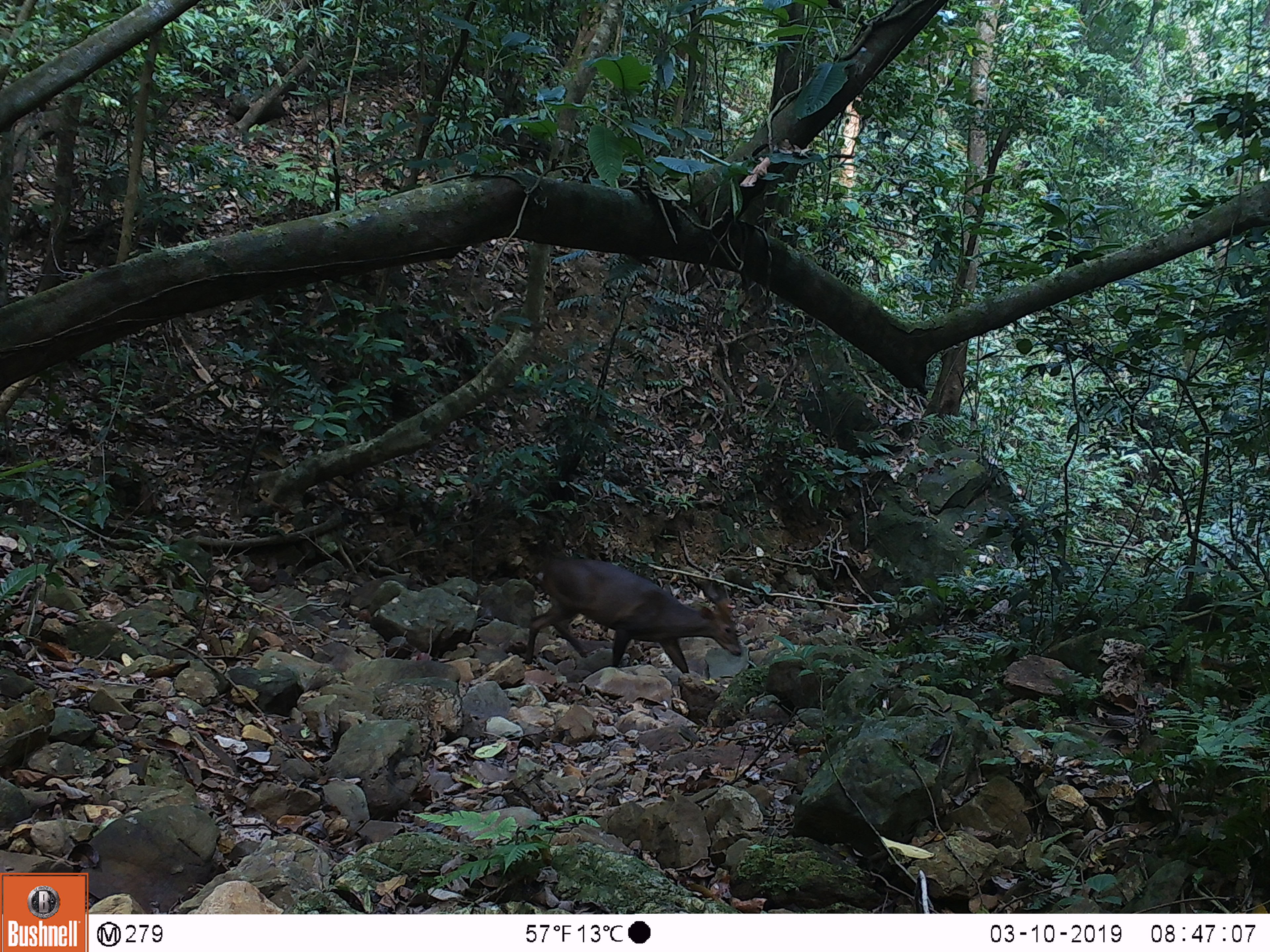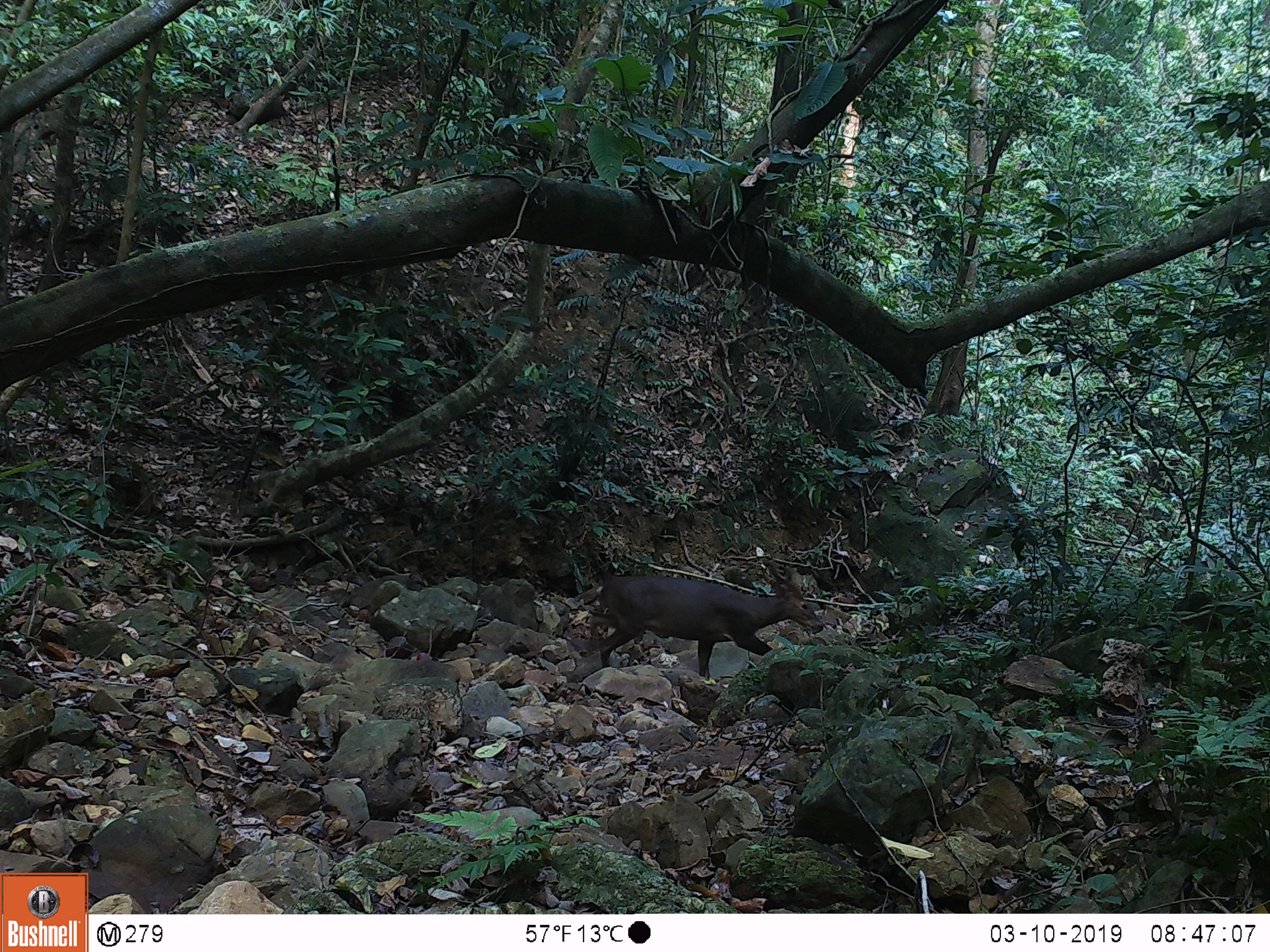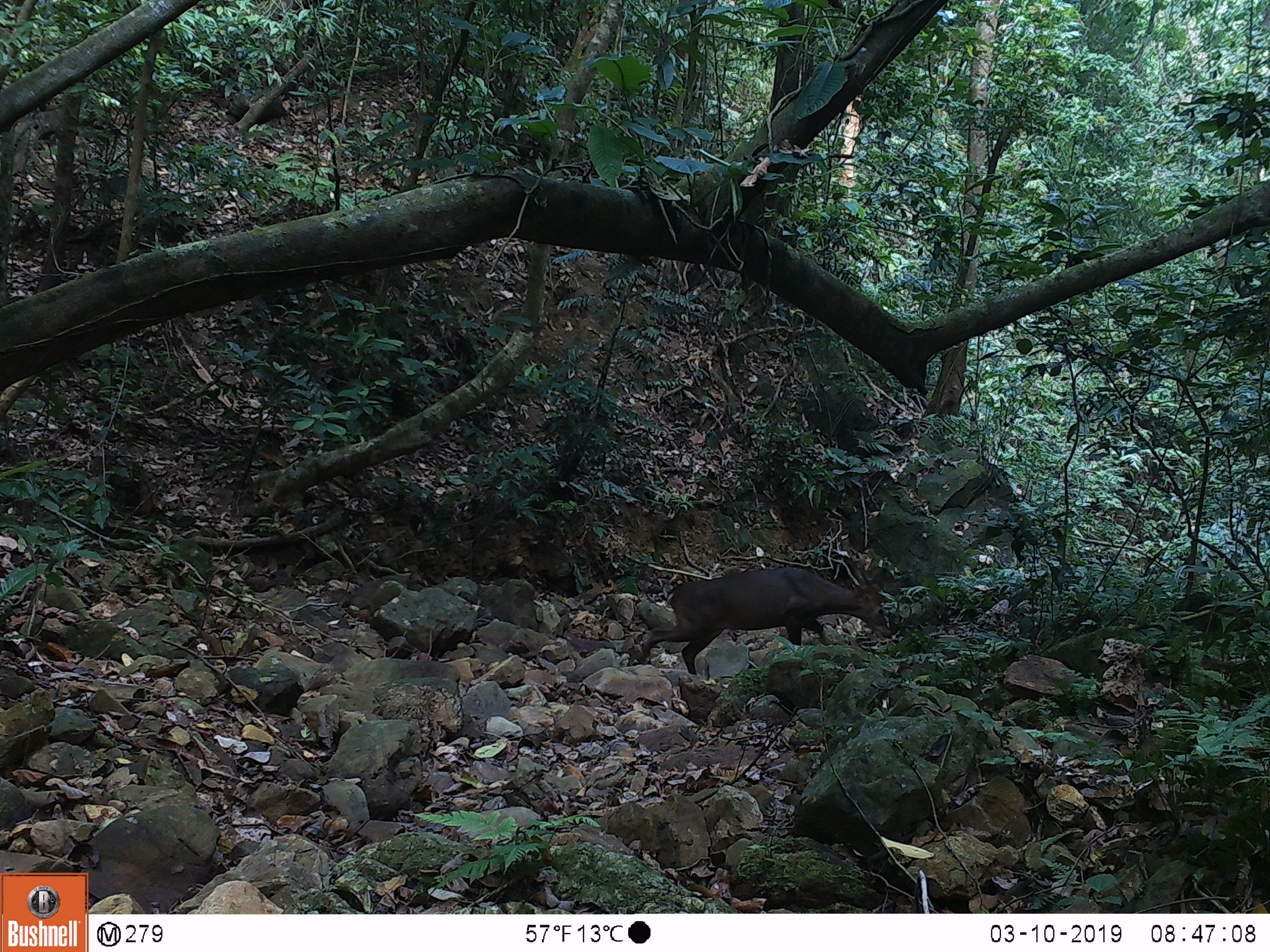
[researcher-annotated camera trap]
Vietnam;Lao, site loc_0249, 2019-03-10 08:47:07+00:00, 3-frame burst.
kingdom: Animalia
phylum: Chordata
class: Mammalia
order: Artiodactyla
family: Cervidae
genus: Muntiacus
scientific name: Muntiacus vuquangensis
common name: large-antlered muntjac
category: large antlered muntjac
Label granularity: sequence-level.